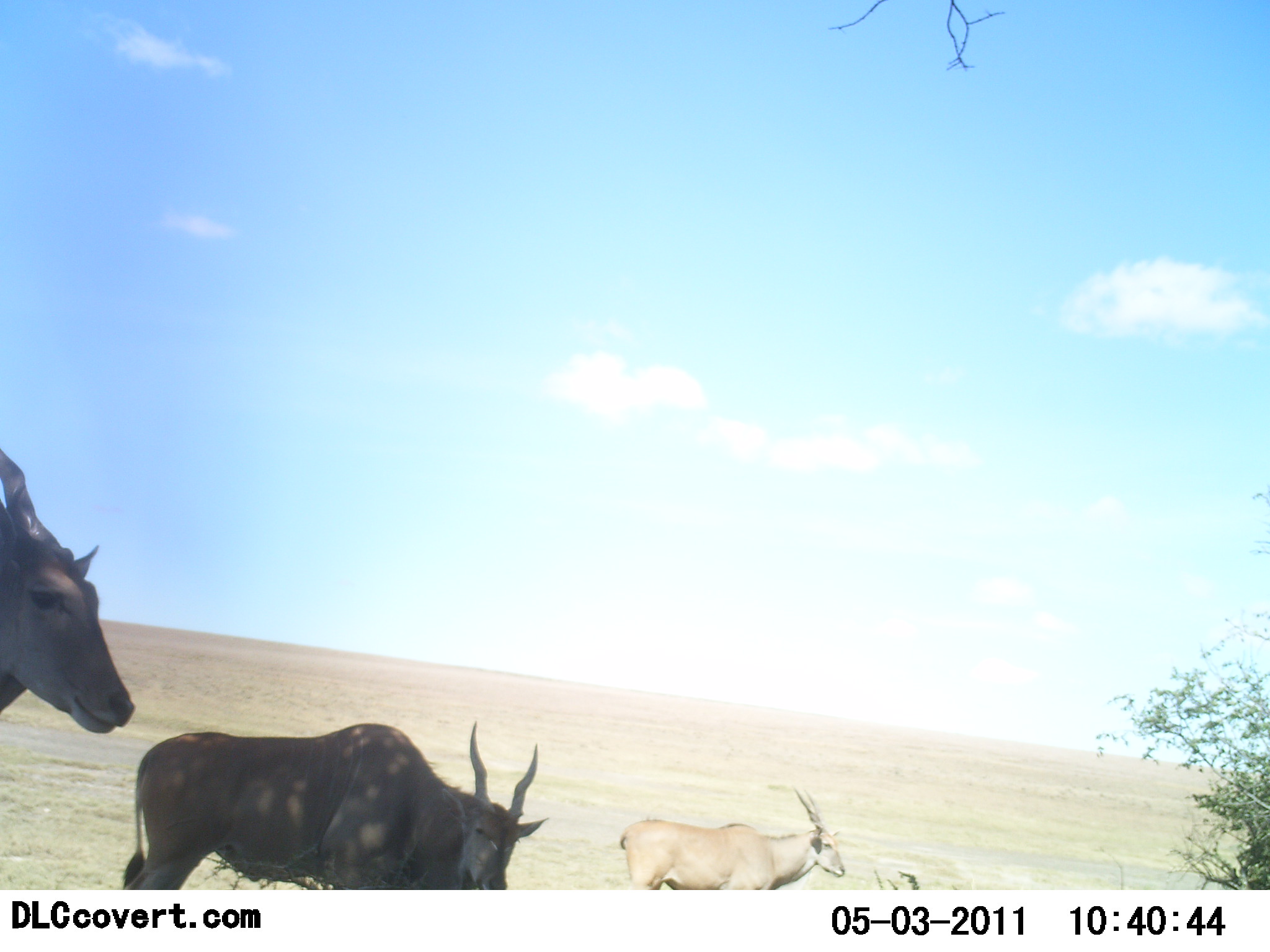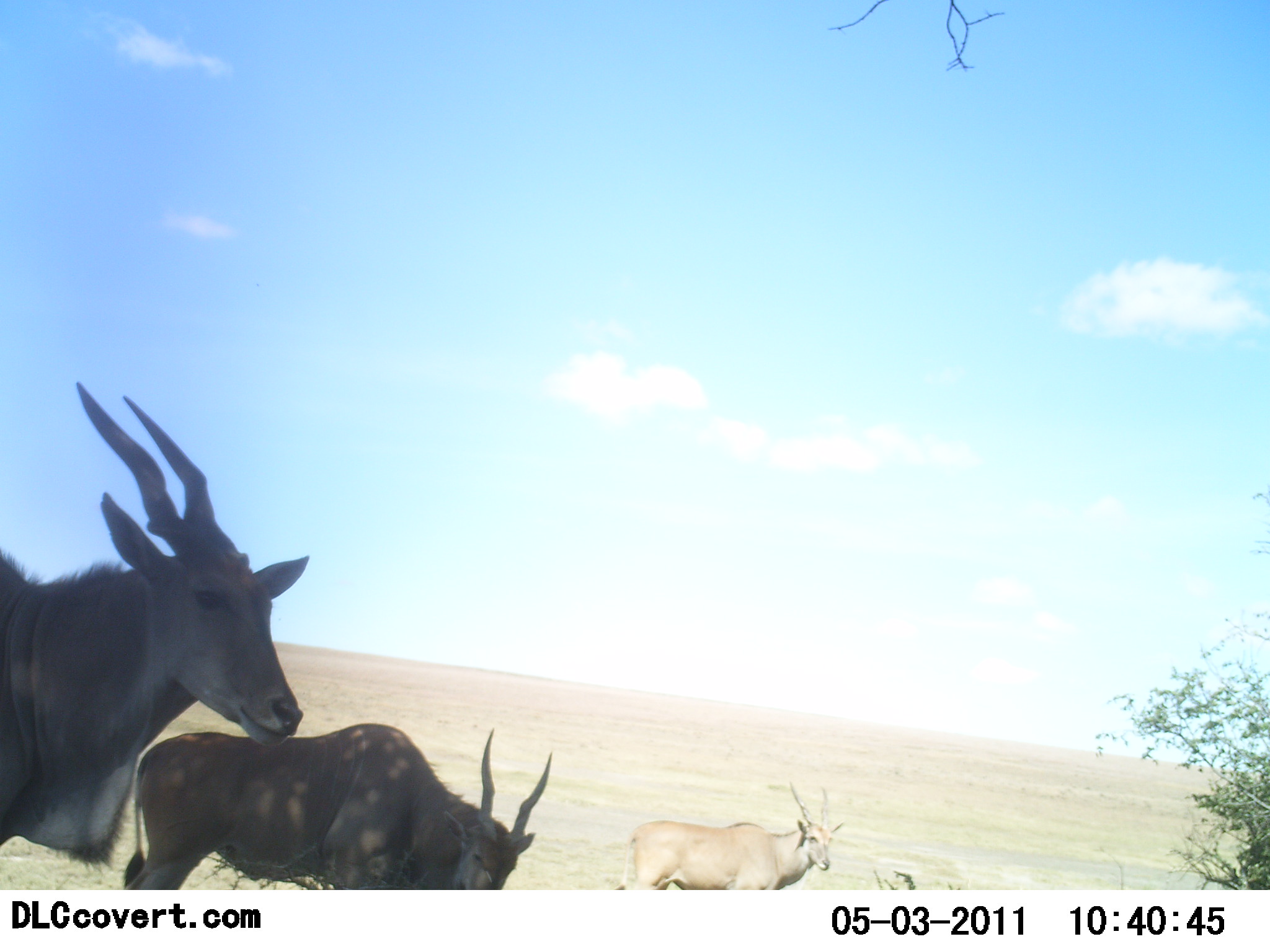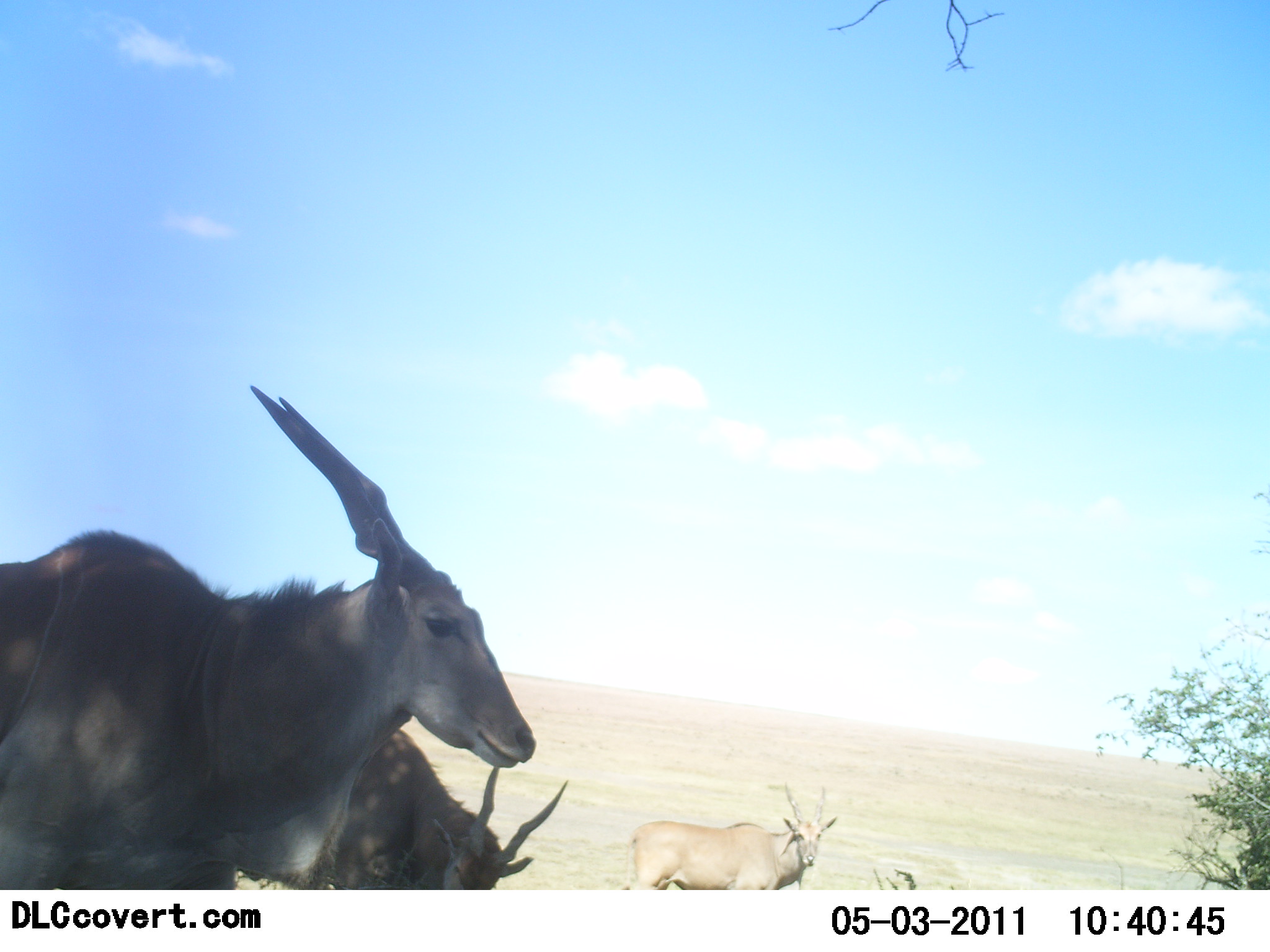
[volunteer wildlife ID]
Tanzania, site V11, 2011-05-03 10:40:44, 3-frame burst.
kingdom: Animalia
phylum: Chordata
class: Mammalia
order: Artiodactyla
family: Bovidae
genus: Tragelaphus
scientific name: Tragelaphus oryx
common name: eland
Eland (Tragelaphus oryx), count 3. Behavior (volunteer vote fractions): standing 67%, resting 0%, moving 58%, interacting 0%. Young present (vote fraction): 0%. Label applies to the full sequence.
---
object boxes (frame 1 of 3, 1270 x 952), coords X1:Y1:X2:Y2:
animal: 105:718:552:892; 0:449:136:738; 618:791:845:890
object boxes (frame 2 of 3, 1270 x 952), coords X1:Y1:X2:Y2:
animal: 0:381:310:869; 119:722:552:889; 615:782:845:889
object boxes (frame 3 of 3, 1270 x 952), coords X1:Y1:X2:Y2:
animal: 0:386:534:889; 266:720:565:887; 625:781:835:890